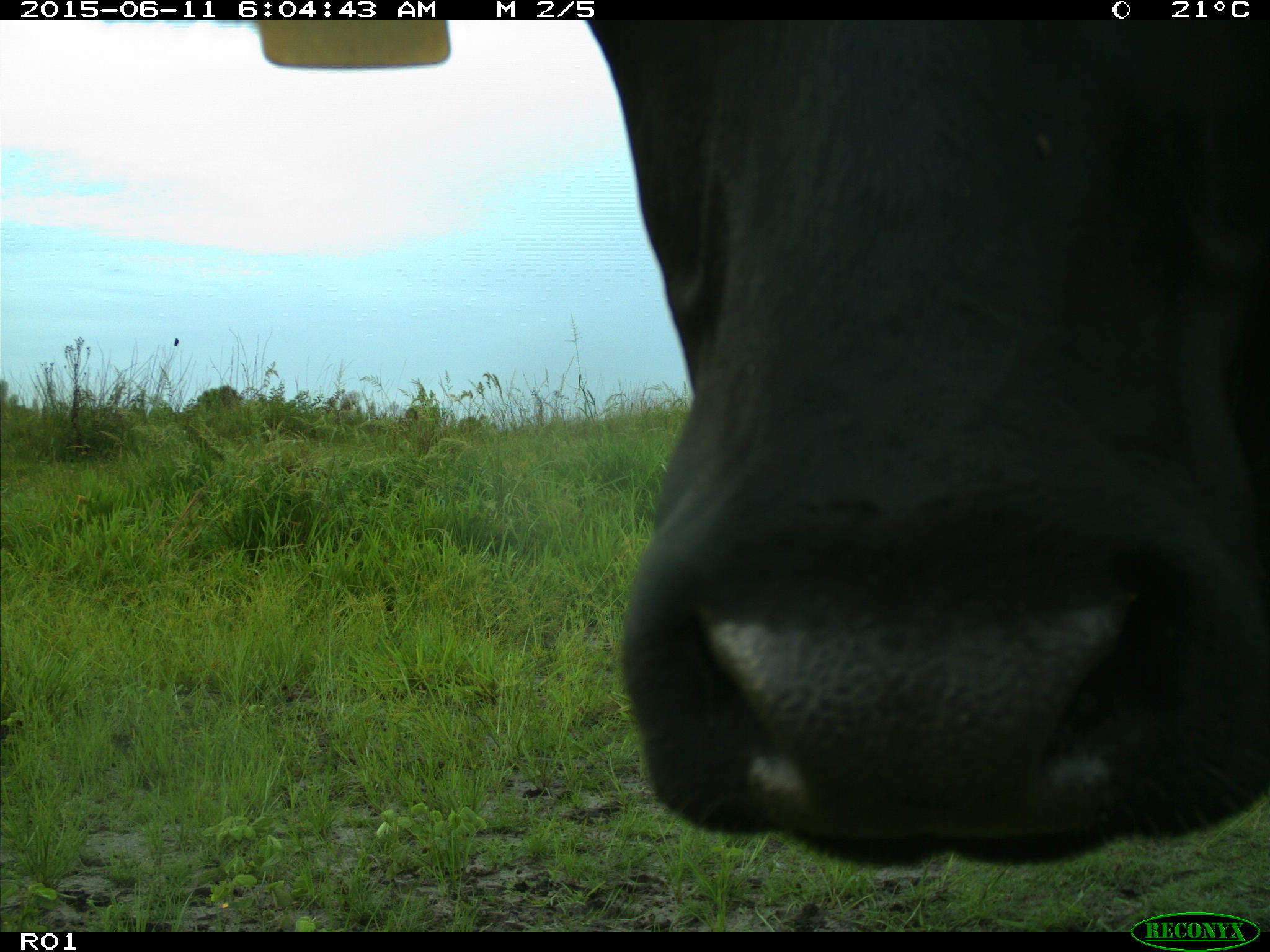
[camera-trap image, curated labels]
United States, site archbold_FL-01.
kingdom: Animalia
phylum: Chordata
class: Mammalia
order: Artiodactyla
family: Bovidae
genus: Bos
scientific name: Bos taurus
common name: domestic cow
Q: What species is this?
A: Bos taurus (domestic cow).